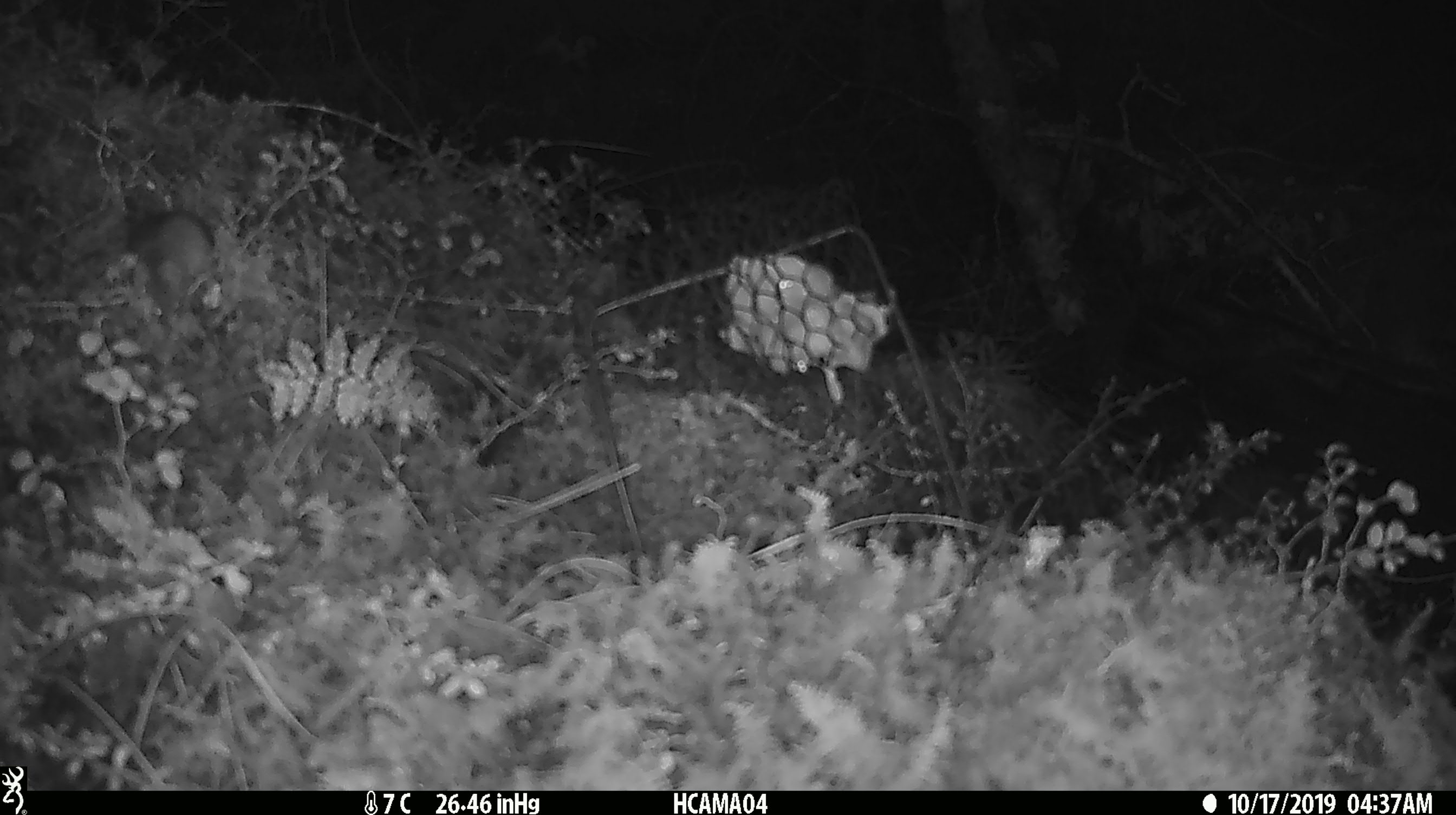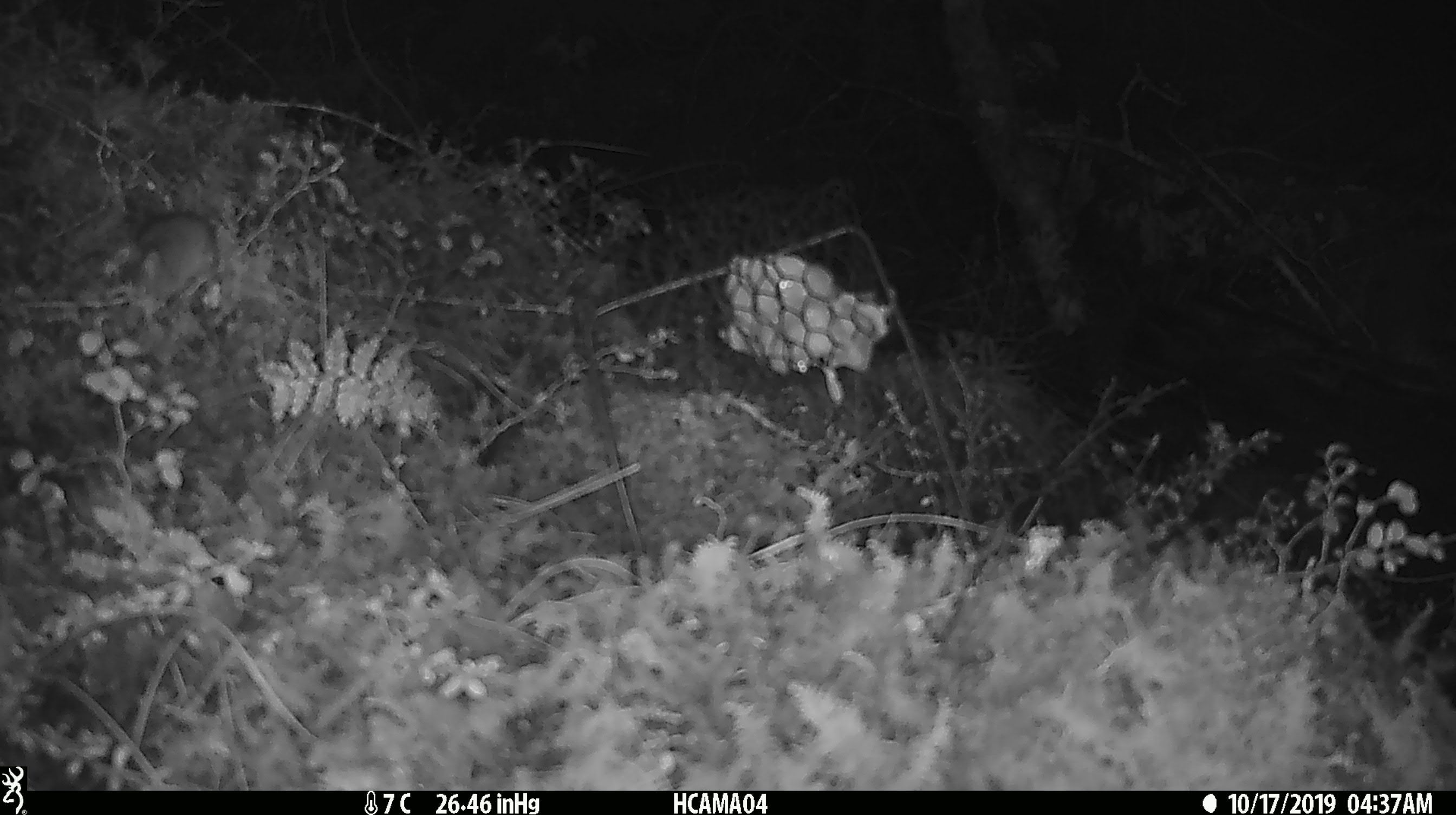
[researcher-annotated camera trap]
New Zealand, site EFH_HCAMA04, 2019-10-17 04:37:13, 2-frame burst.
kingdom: Animalia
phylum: Chordata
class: Mammalia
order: Rodentia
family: Muridae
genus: Mus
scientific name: Mus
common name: mouse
Mouse (Mus).